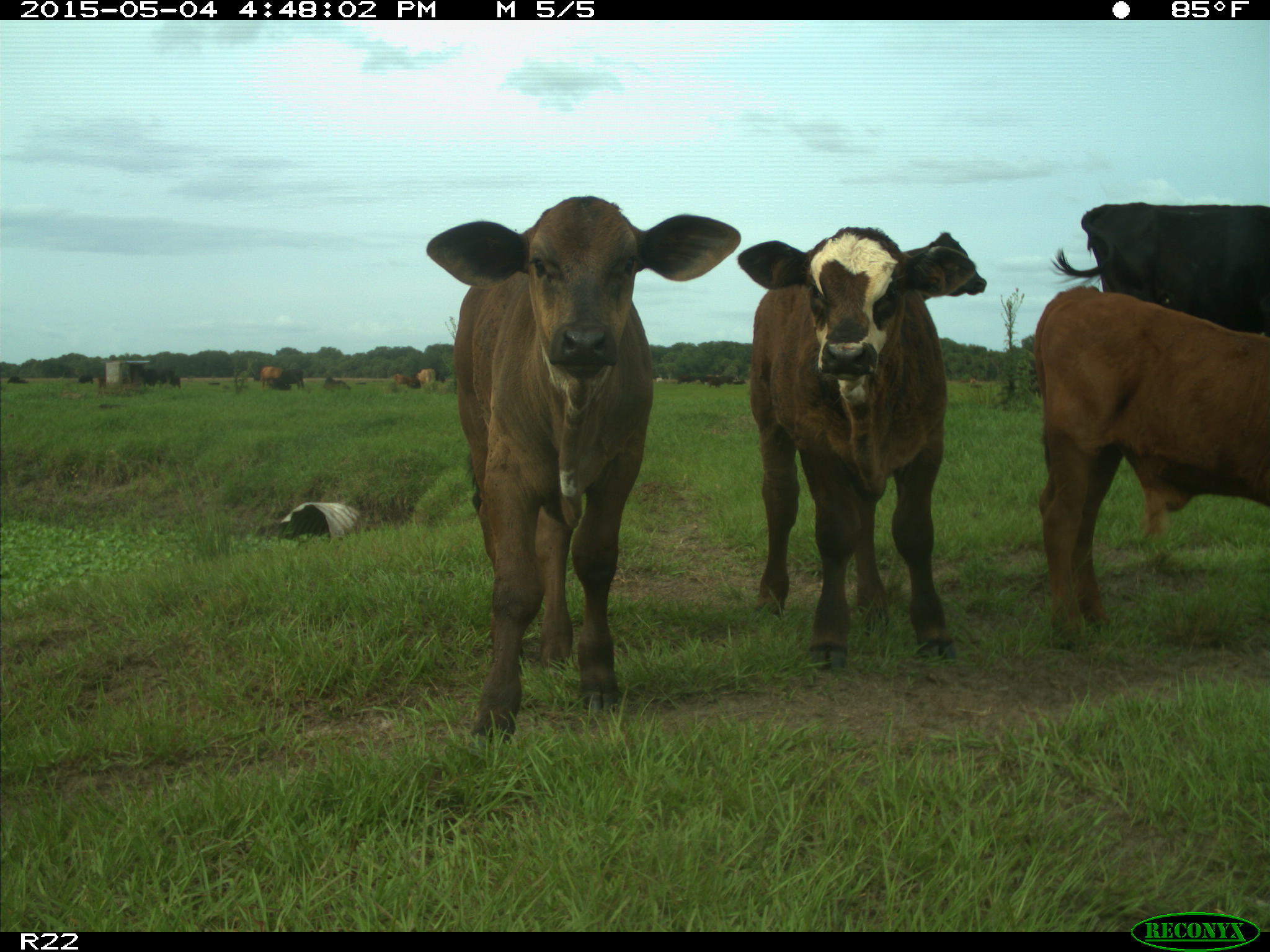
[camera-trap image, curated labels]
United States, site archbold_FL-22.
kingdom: Animalia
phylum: Chordata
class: Mammalia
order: Artiodactyla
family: Bovidae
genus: Bos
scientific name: Bos taurus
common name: domestic cow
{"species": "Bos taurus (domestic cow)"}